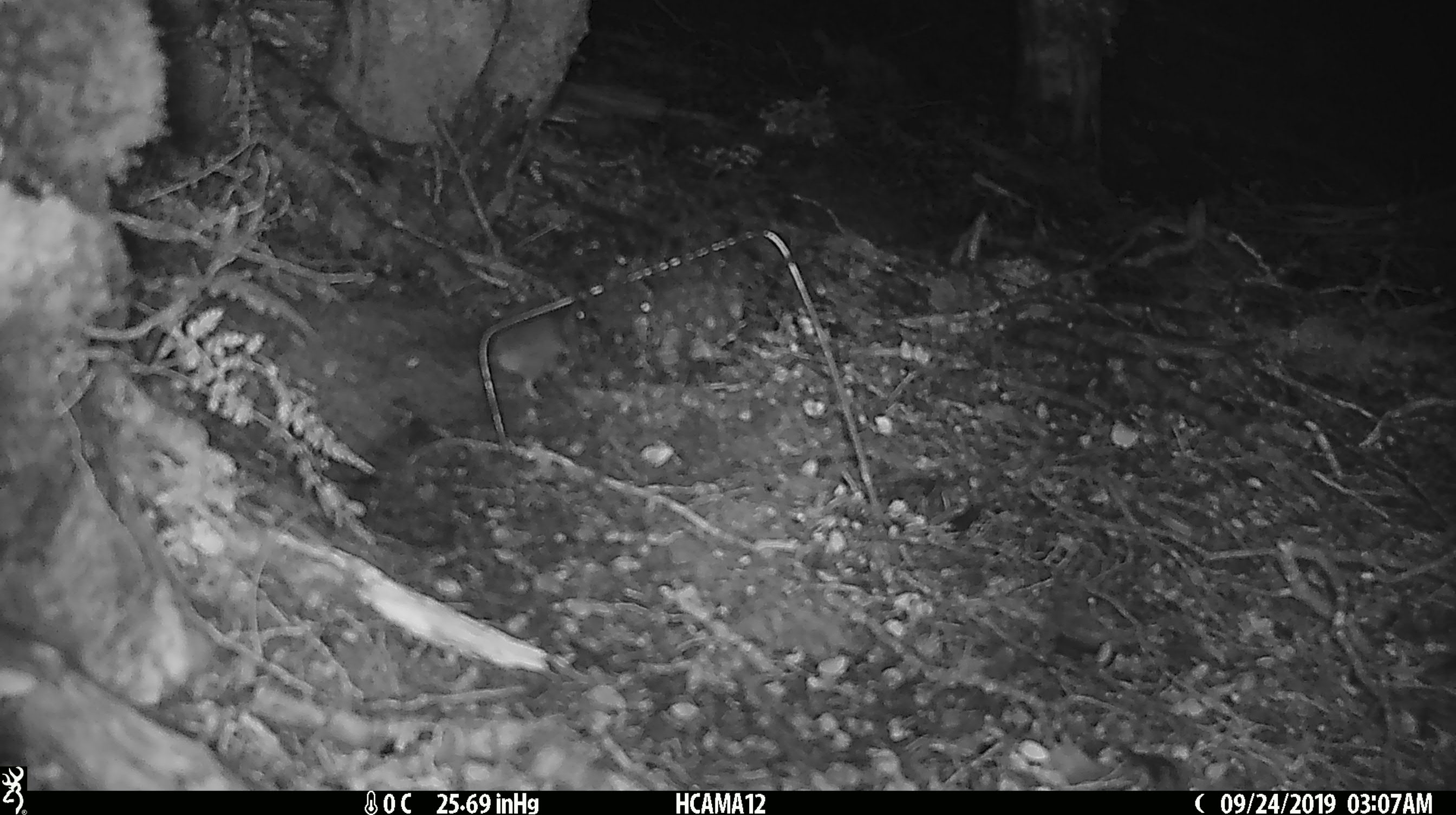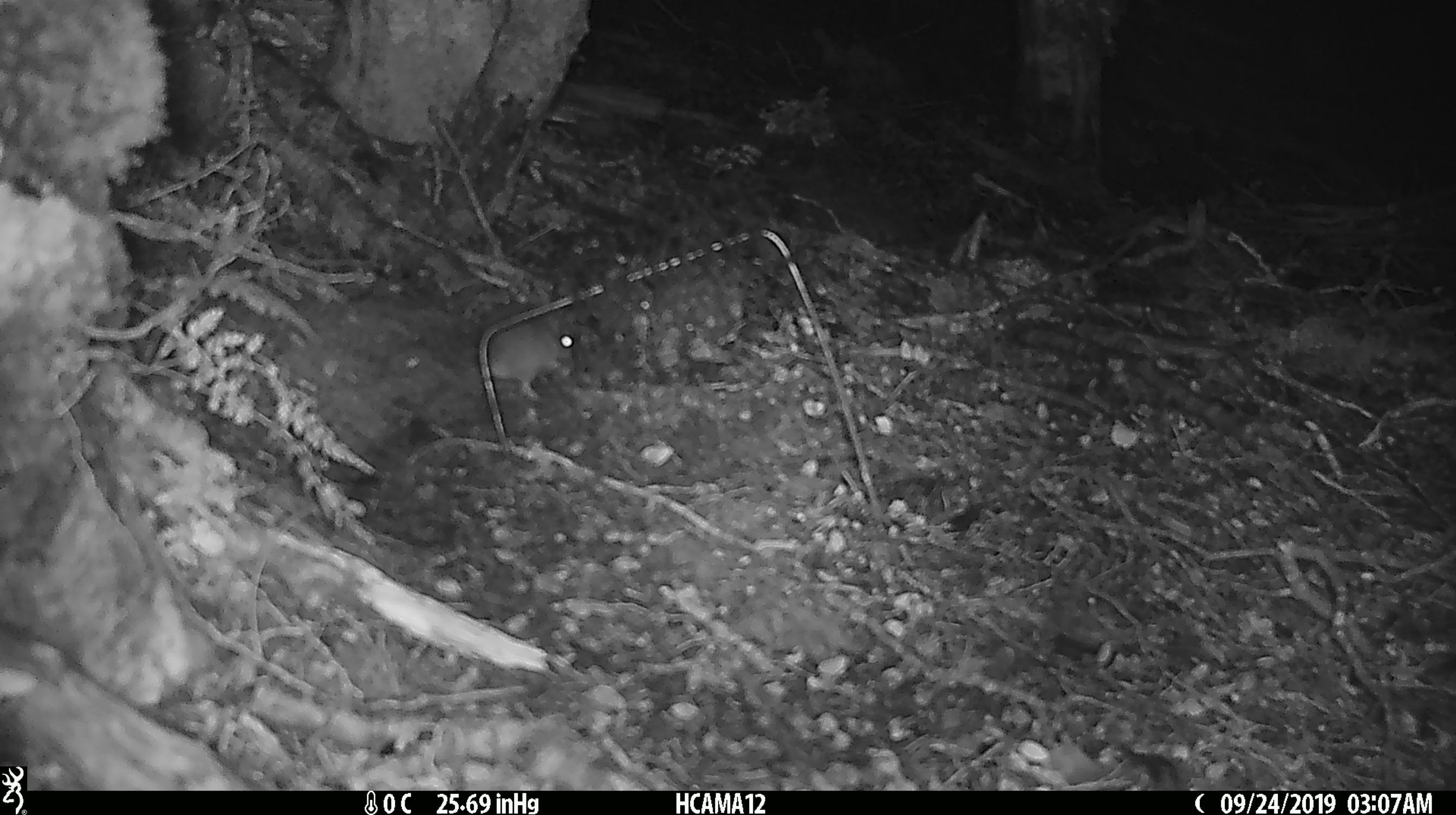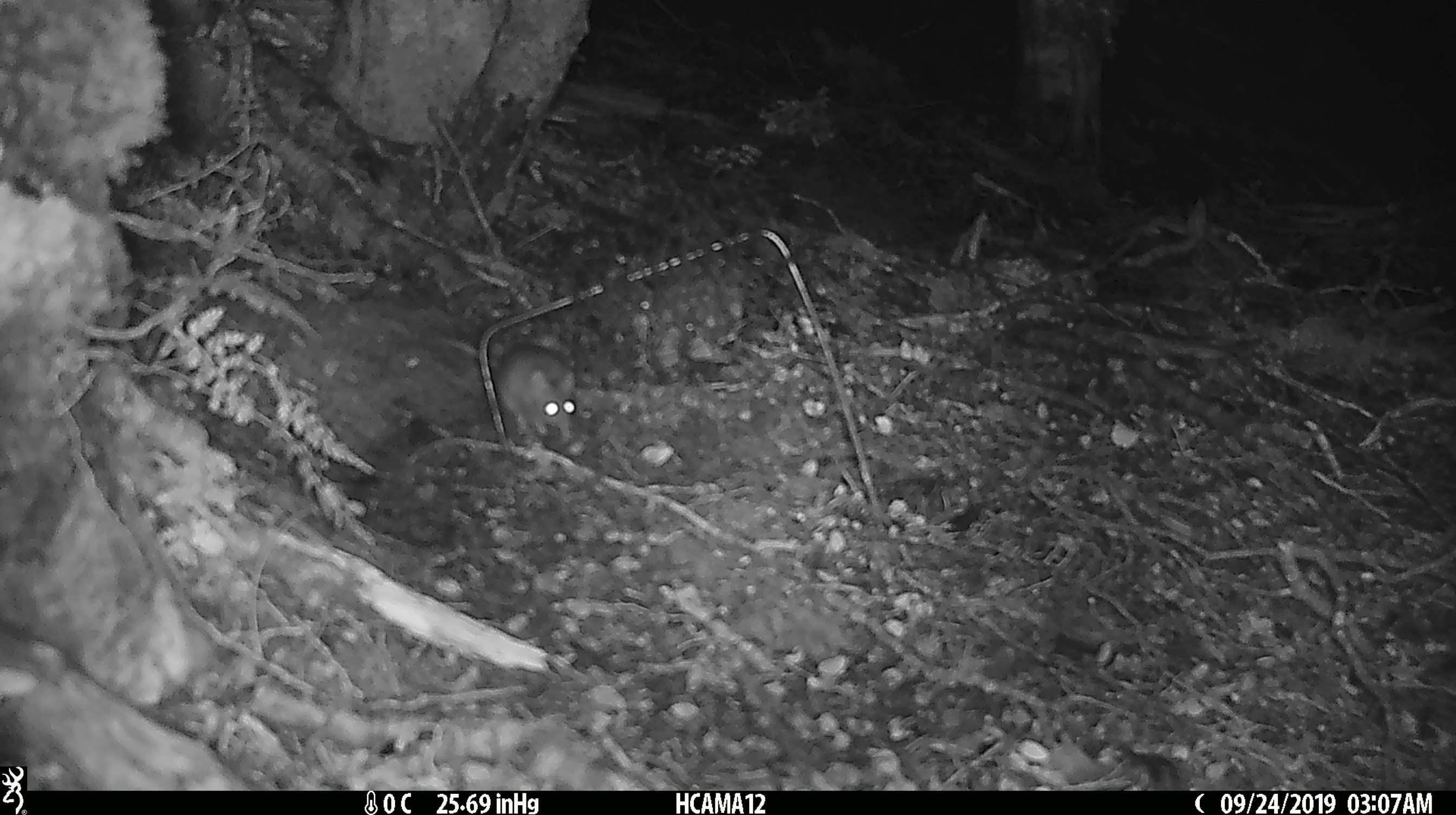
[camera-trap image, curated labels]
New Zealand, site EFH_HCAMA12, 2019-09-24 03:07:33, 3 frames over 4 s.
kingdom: Animalia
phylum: Chordata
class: Mammalia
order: Rodentia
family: Muridae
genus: Mus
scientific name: Mus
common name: mouse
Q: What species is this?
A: Mouse (Mus).